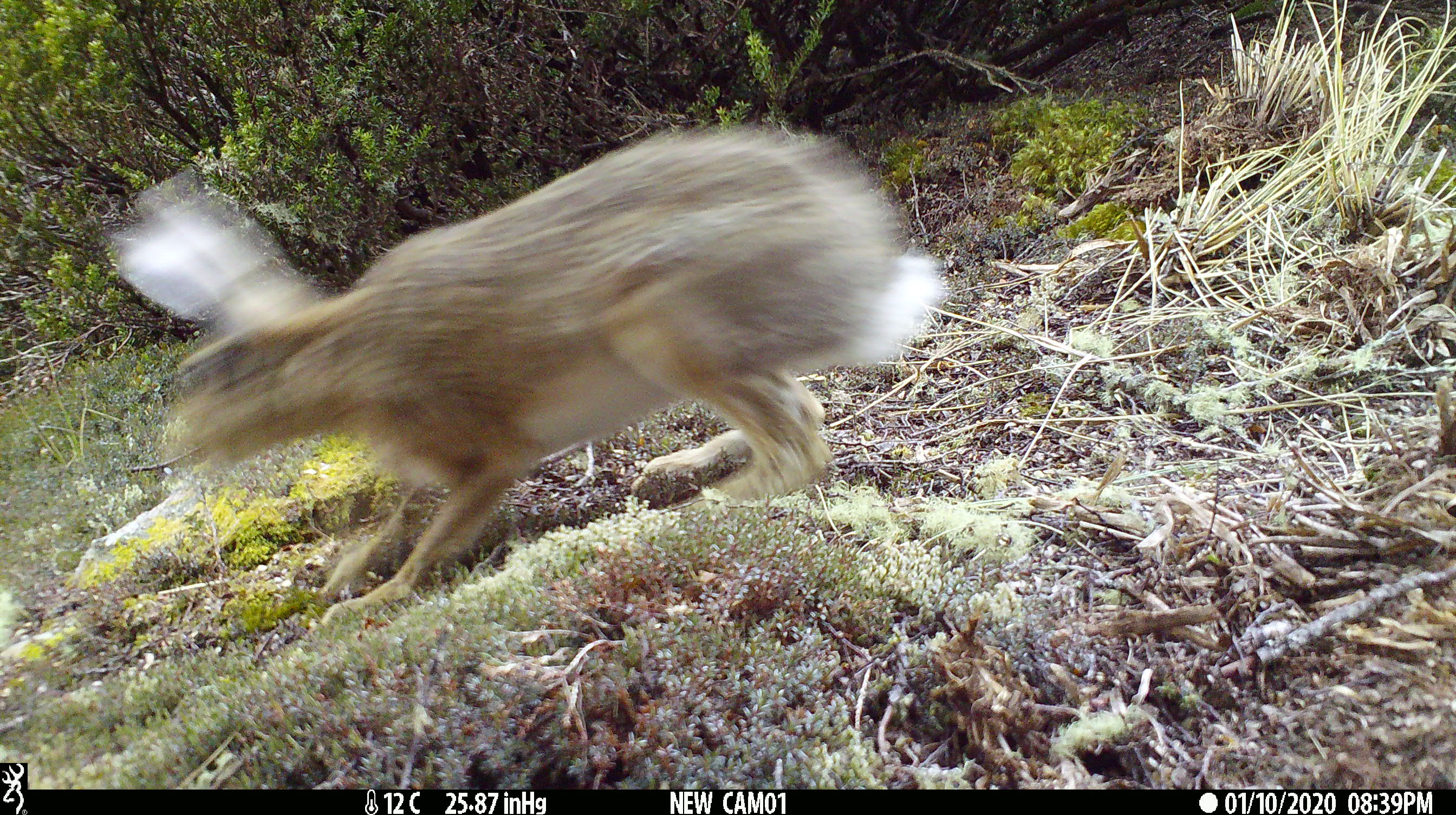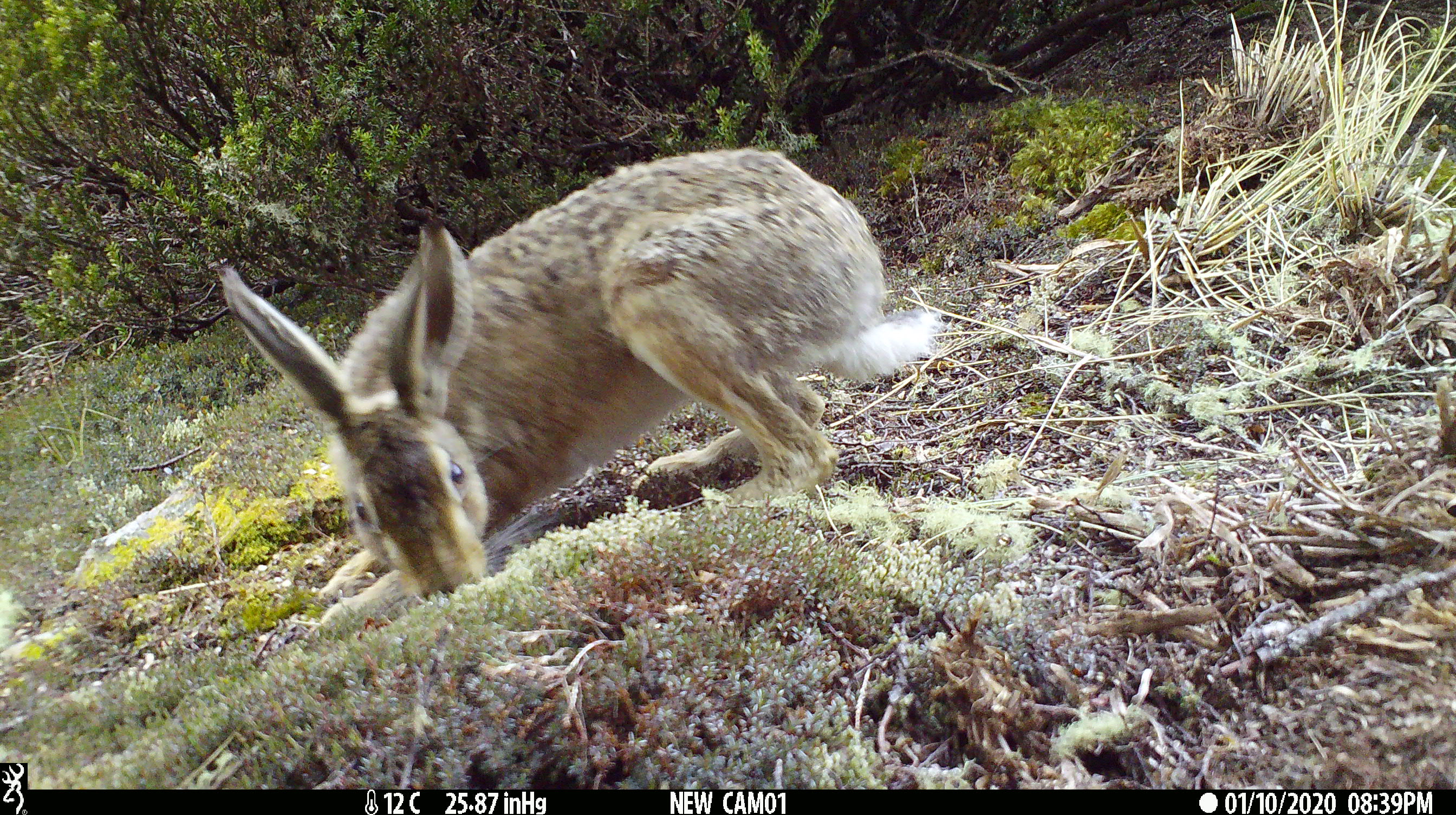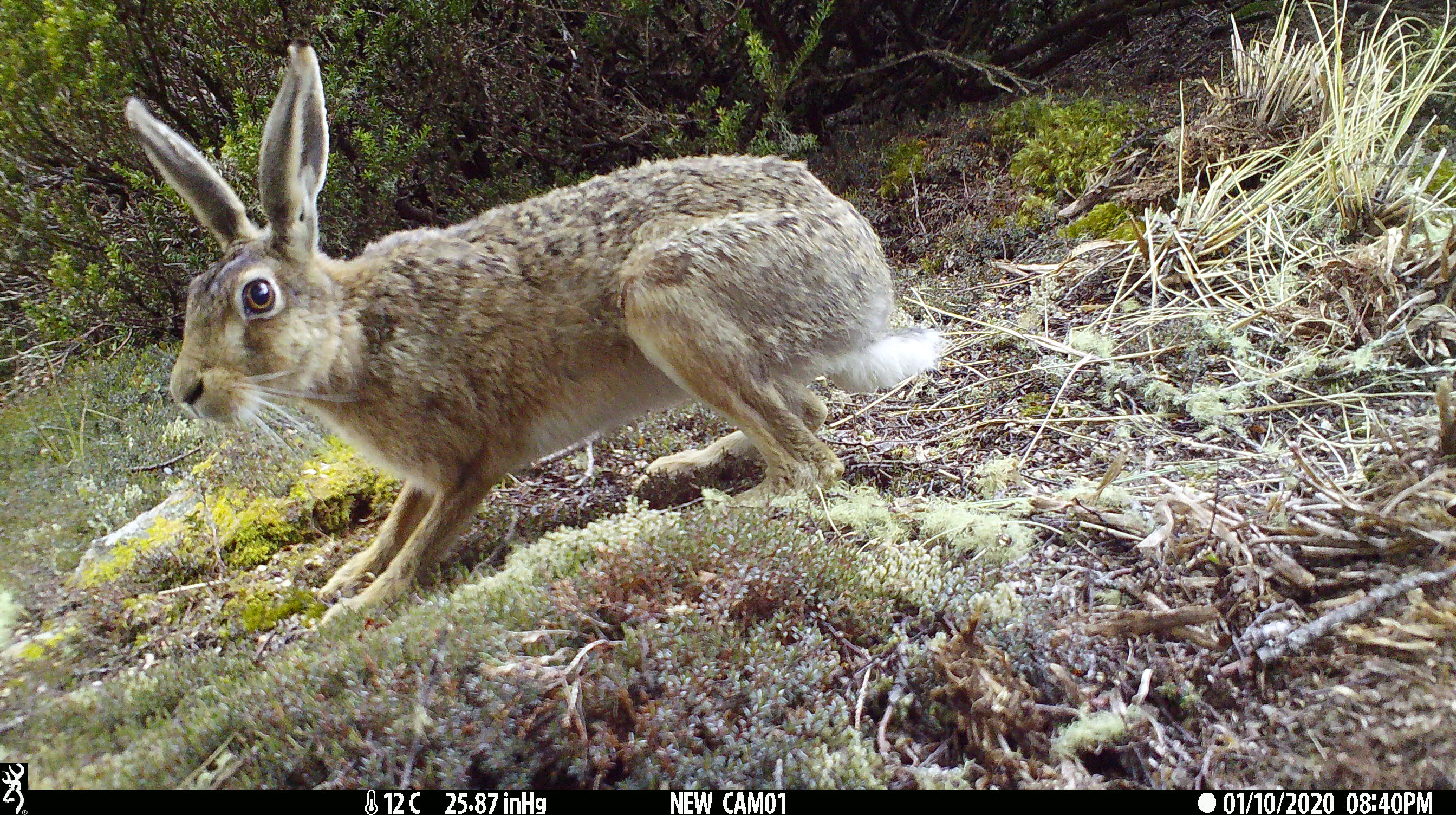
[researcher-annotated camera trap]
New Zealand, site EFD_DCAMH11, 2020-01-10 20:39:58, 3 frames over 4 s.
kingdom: Animalia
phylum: Chordata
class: Mammalia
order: Lagomorpha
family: Leporidae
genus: Lepus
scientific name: Lepus europaeus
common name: brown hare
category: hare